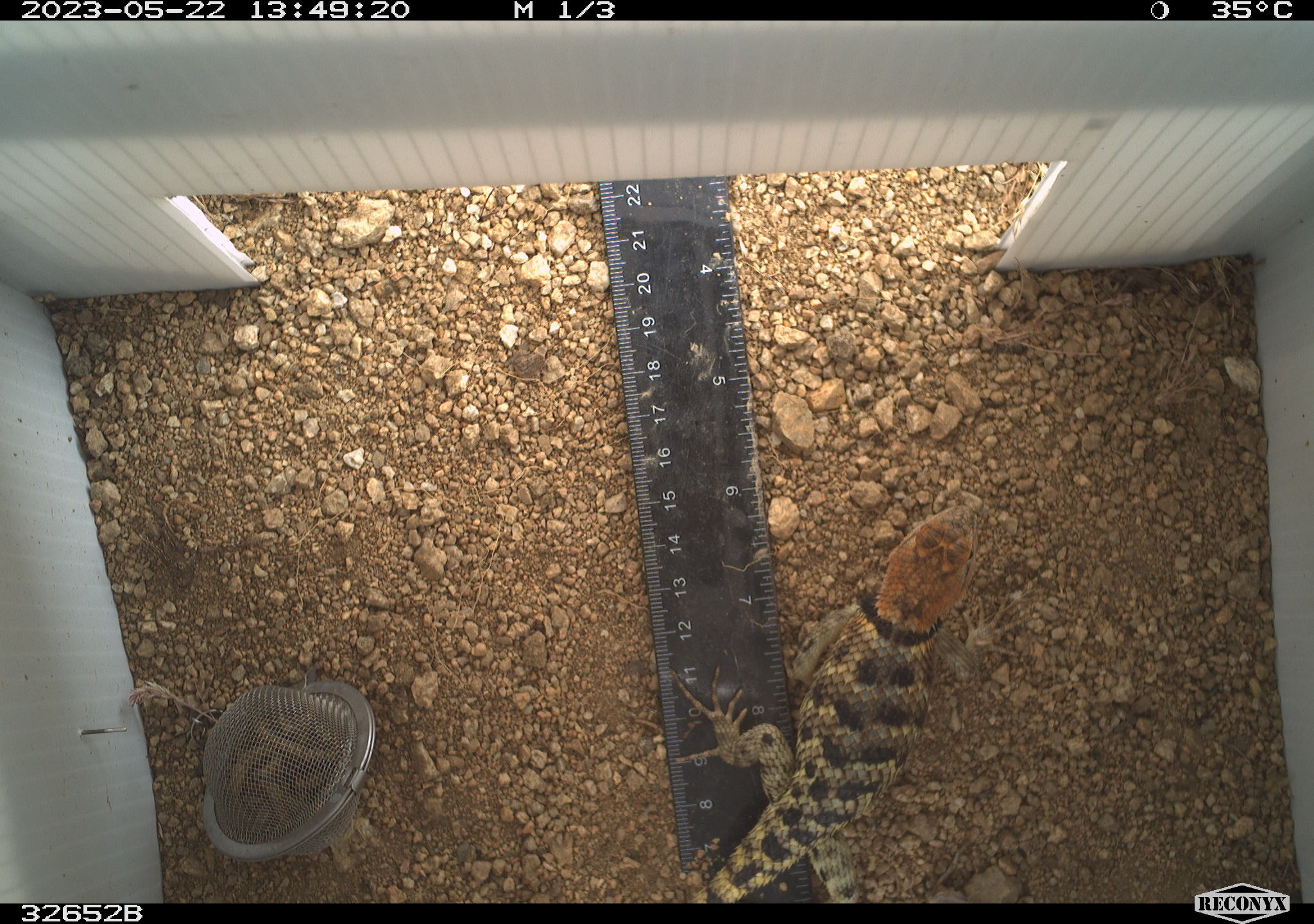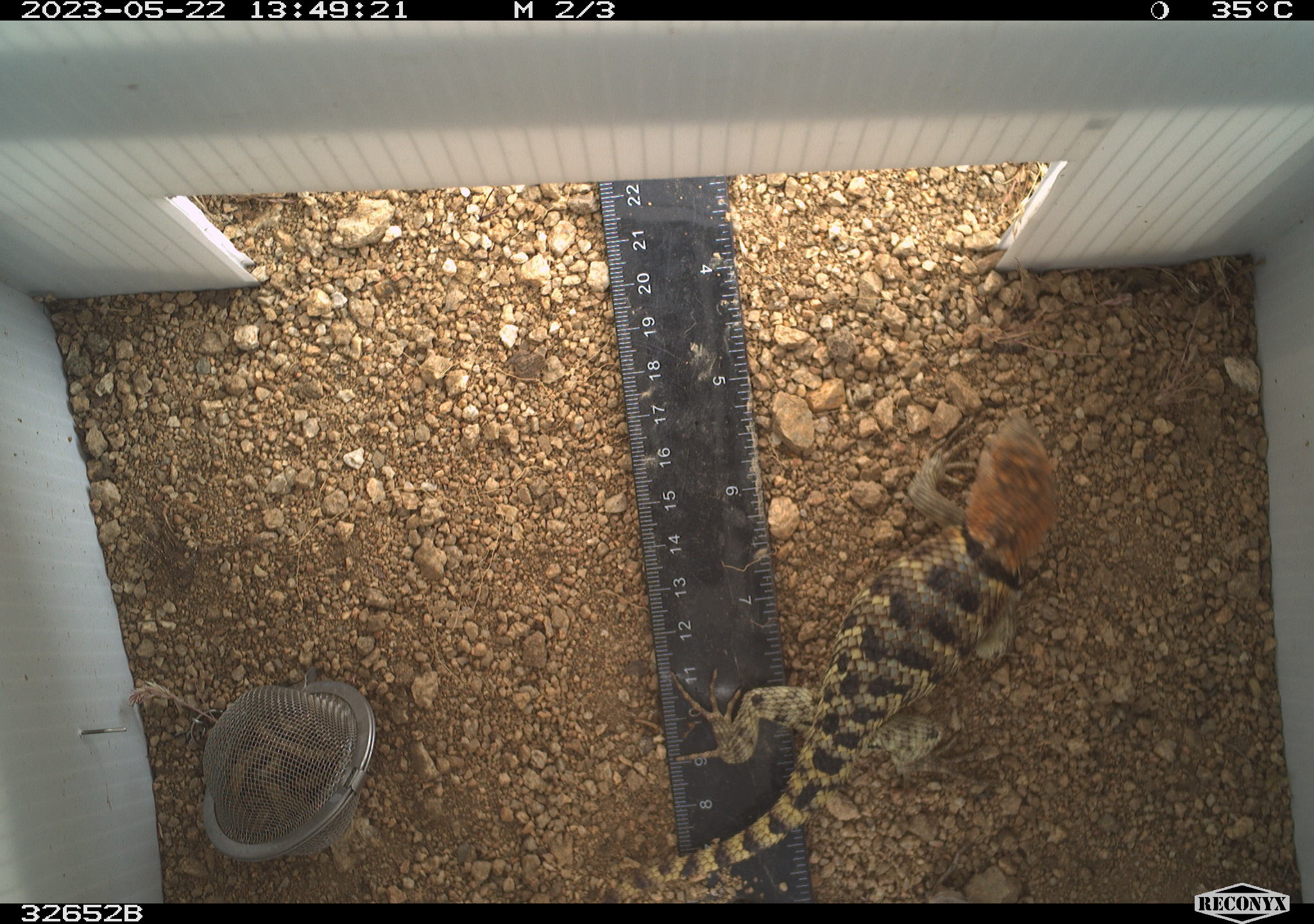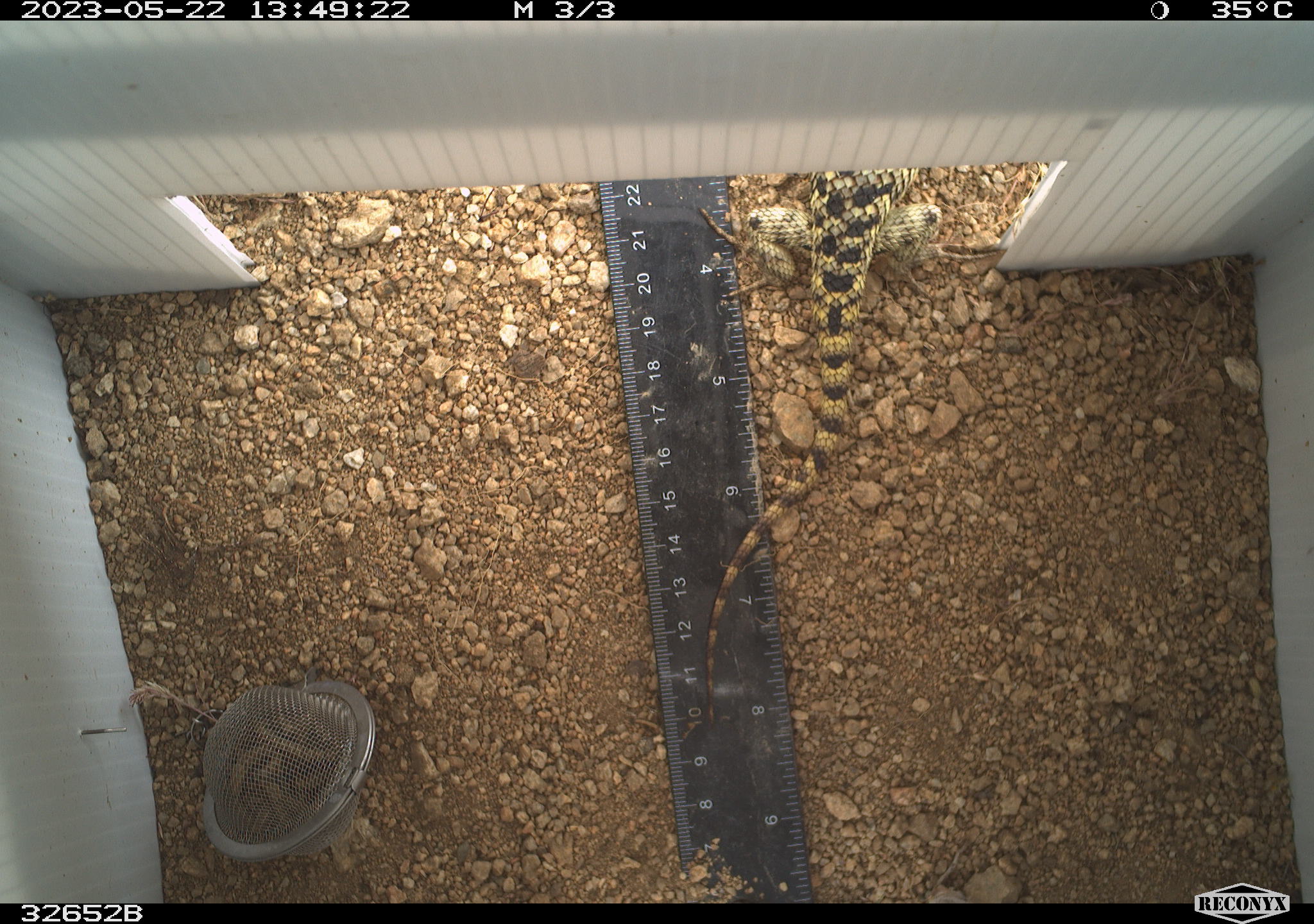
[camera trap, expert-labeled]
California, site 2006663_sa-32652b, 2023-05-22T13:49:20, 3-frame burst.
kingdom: Animalia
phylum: Chordata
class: Reptilia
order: Squamata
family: Phrynosomatidae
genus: Sceloporus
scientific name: Sceloporus uniformis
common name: yellow-backed spiny lizard